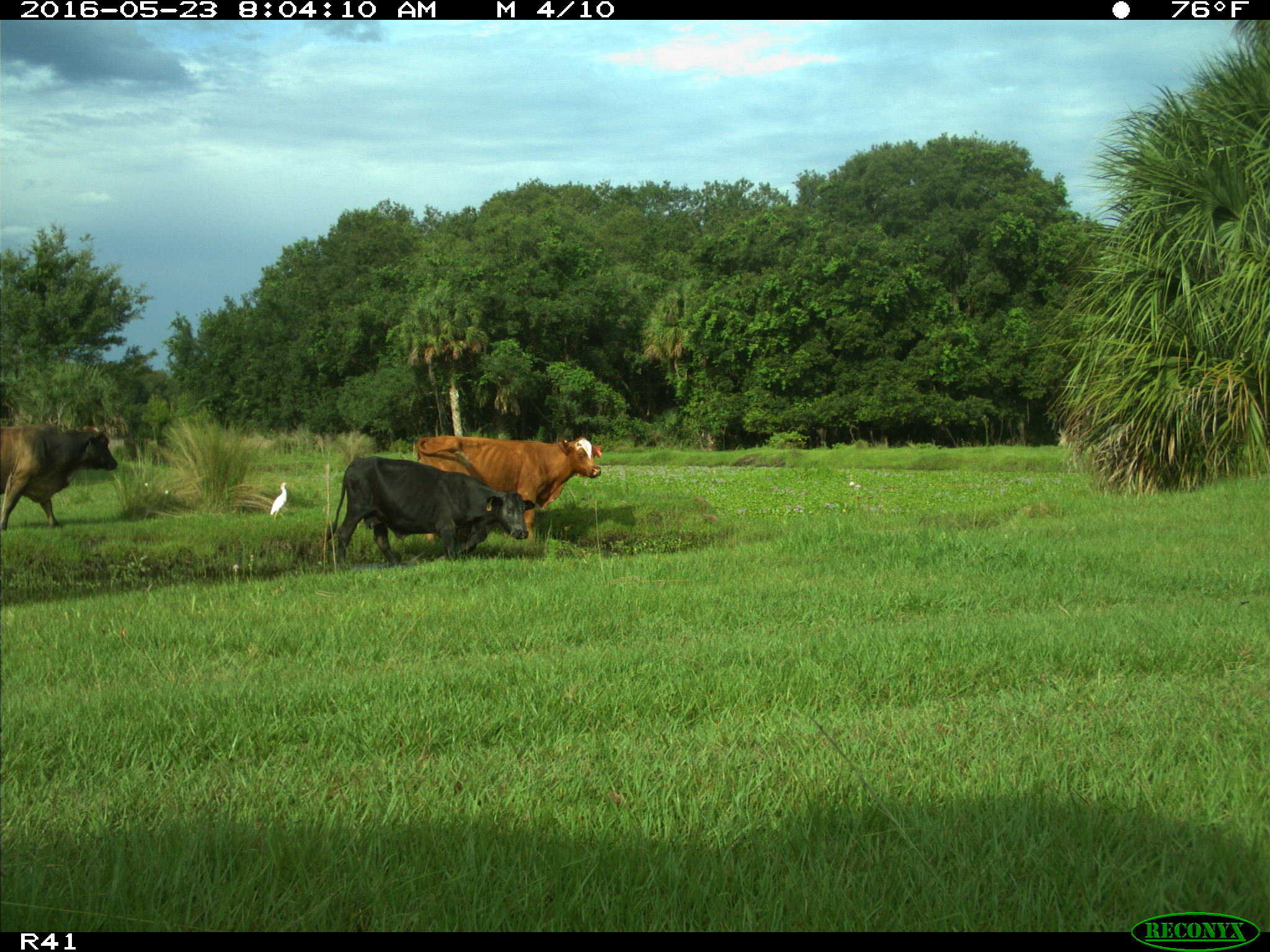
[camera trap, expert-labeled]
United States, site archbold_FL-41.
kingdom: Animalia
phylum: Chordata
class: Mammalia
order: Artiodactyla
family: Bovidae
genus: Bos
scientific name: Bos taurus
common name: domestic cow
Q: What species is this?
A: Bos taurus (domestic cow).